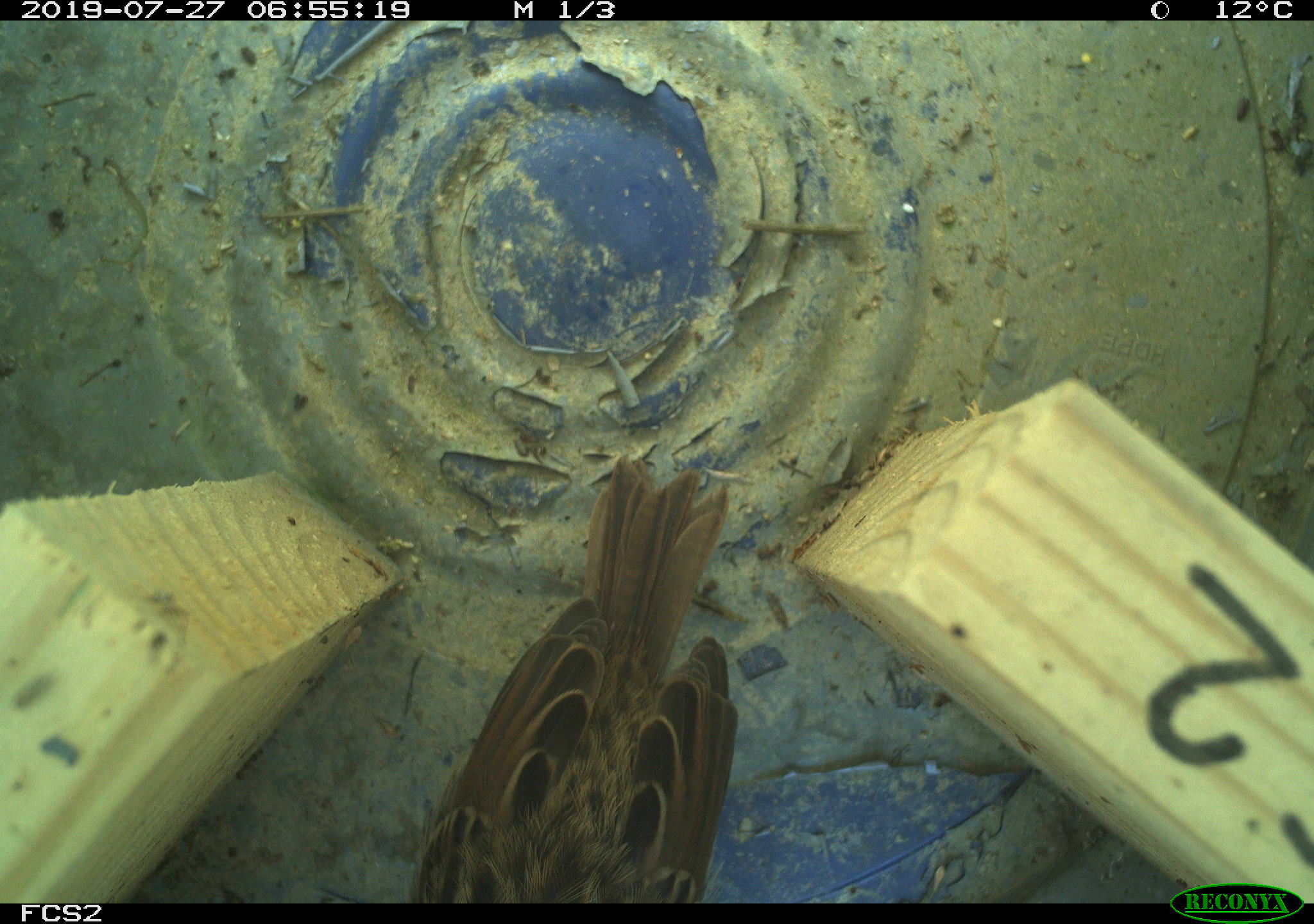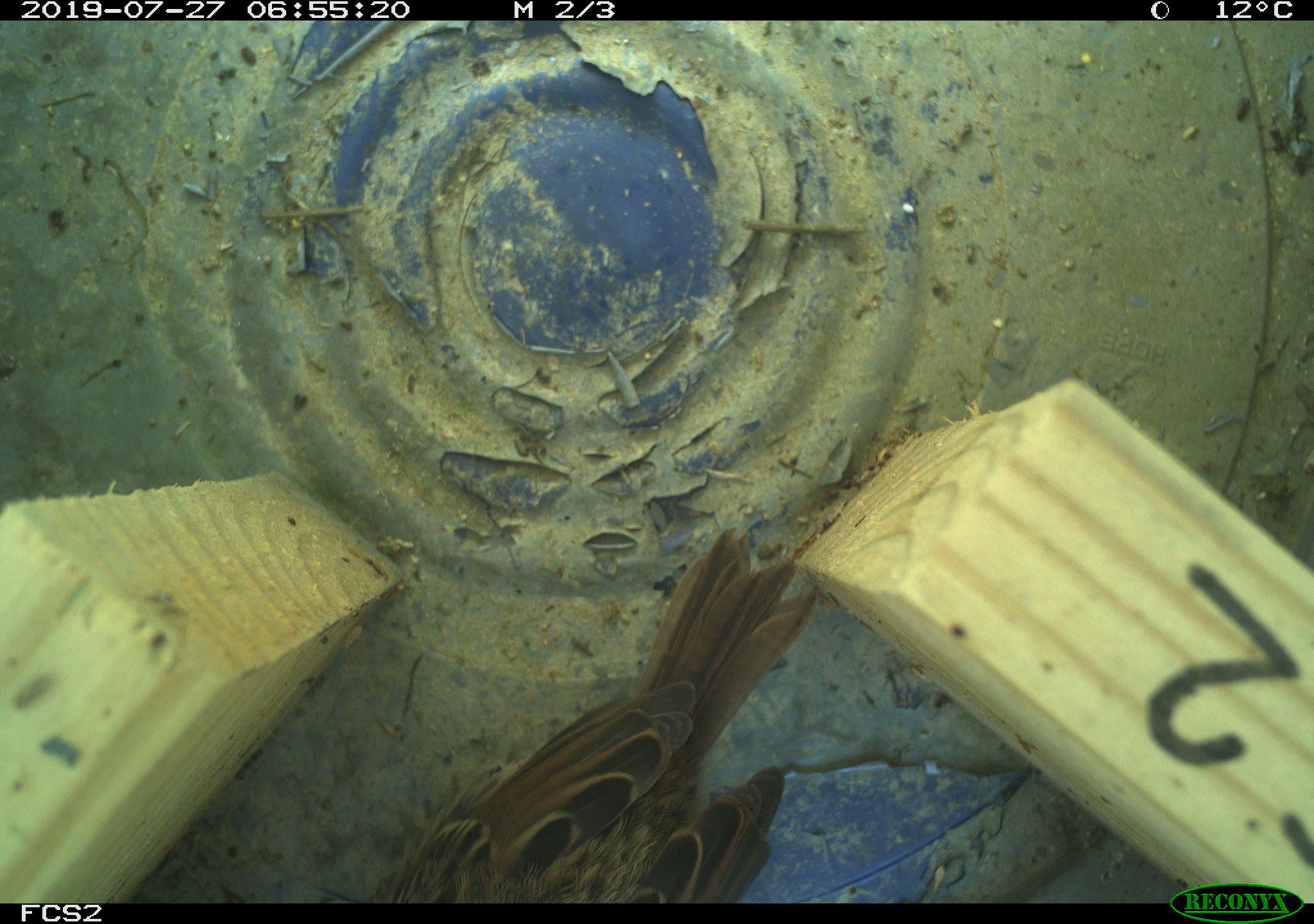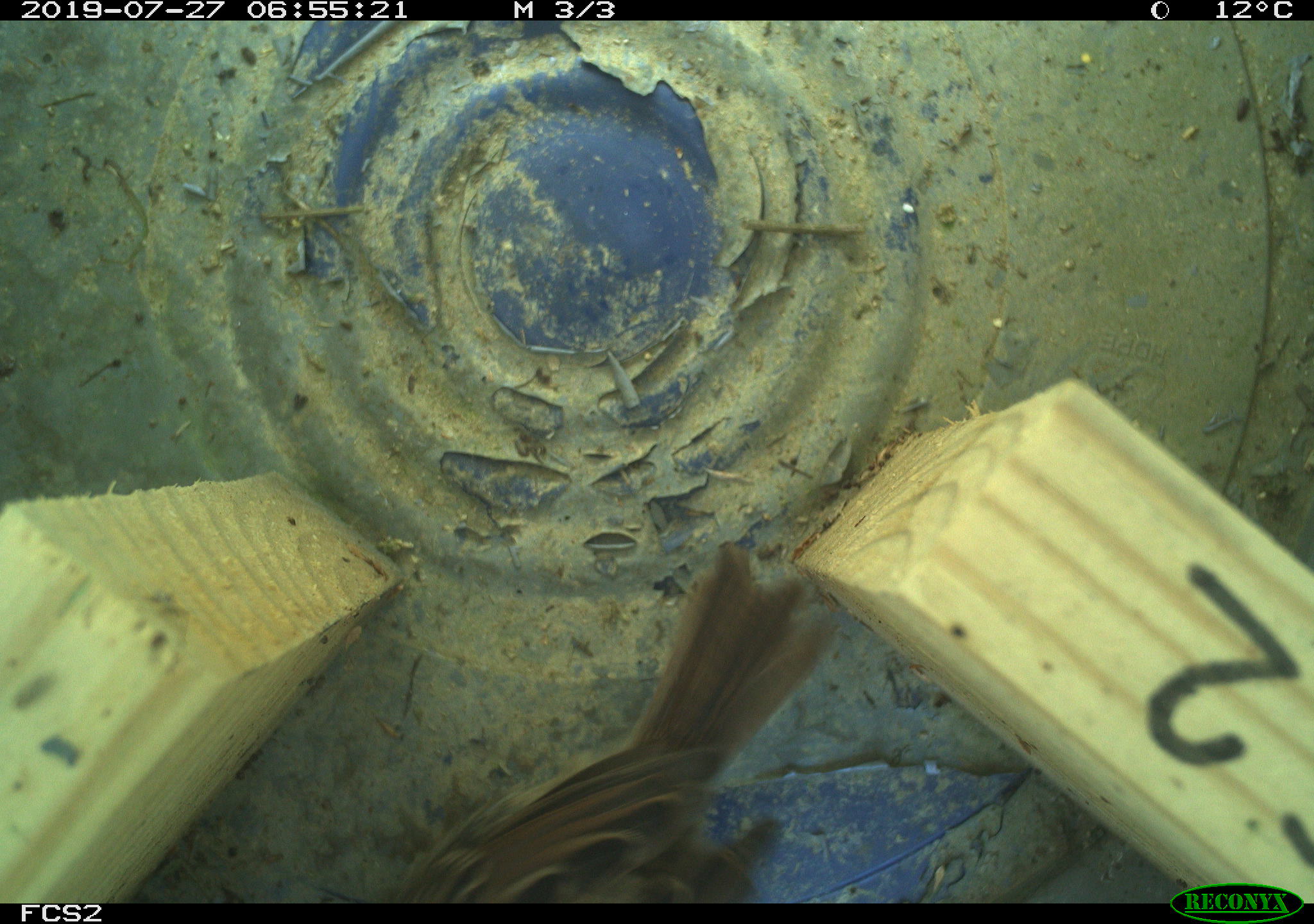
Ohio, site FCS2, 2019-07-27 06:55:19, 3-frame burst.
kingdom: Animalia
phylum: Chordata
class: Aves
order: Passeriformes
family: Passerellidae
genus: Melospiza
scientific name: Melospiza melodia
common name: song sparrow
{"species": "song sparrow (Melospiza melodia)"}